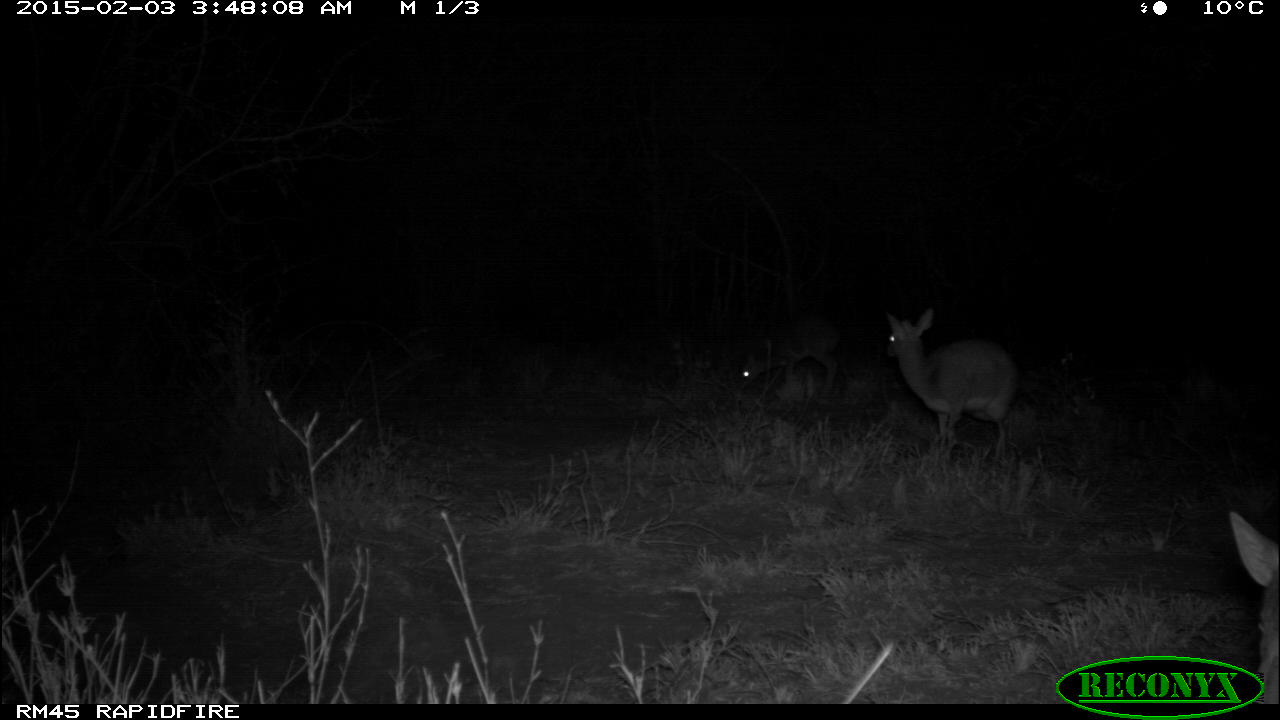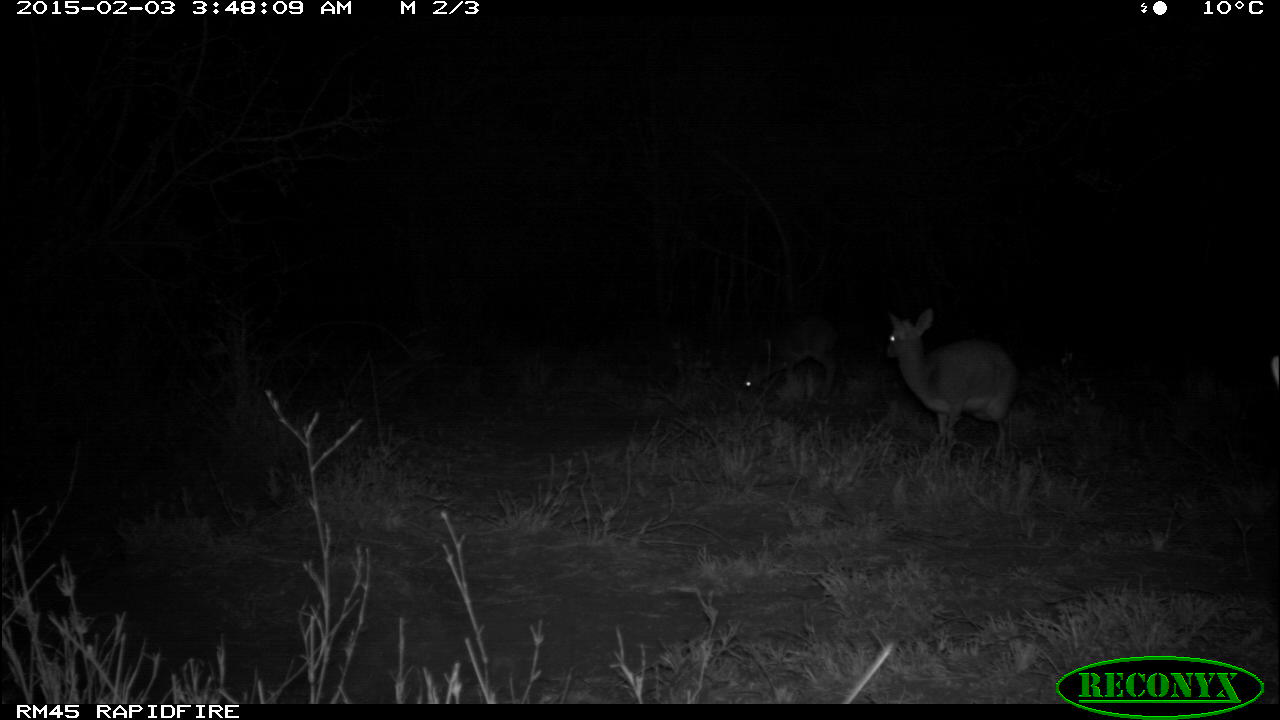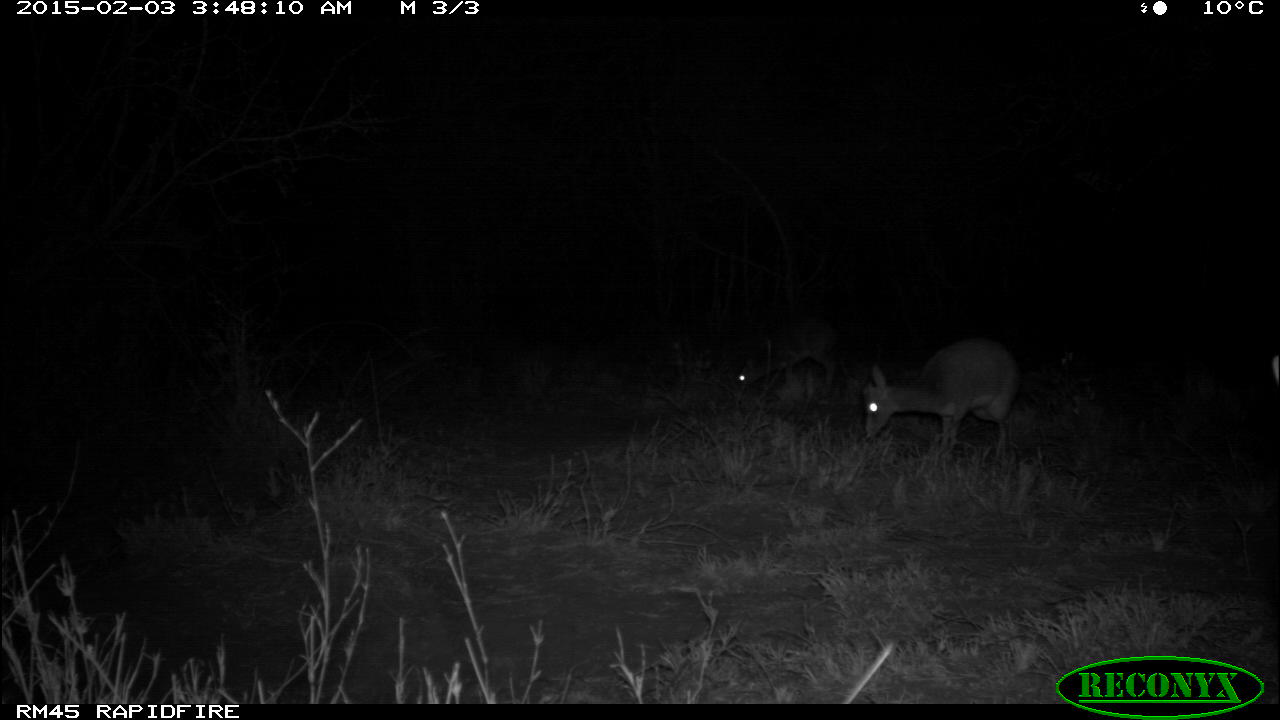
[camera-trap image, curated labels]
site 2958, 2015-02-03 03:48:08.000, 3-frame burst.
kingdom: Animalia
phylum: Chordata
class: Mammalia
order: Artiodactyla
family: Bovidae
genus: Madoqua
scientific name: Madoqua guentheri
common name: günther's dik-dik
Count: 3.